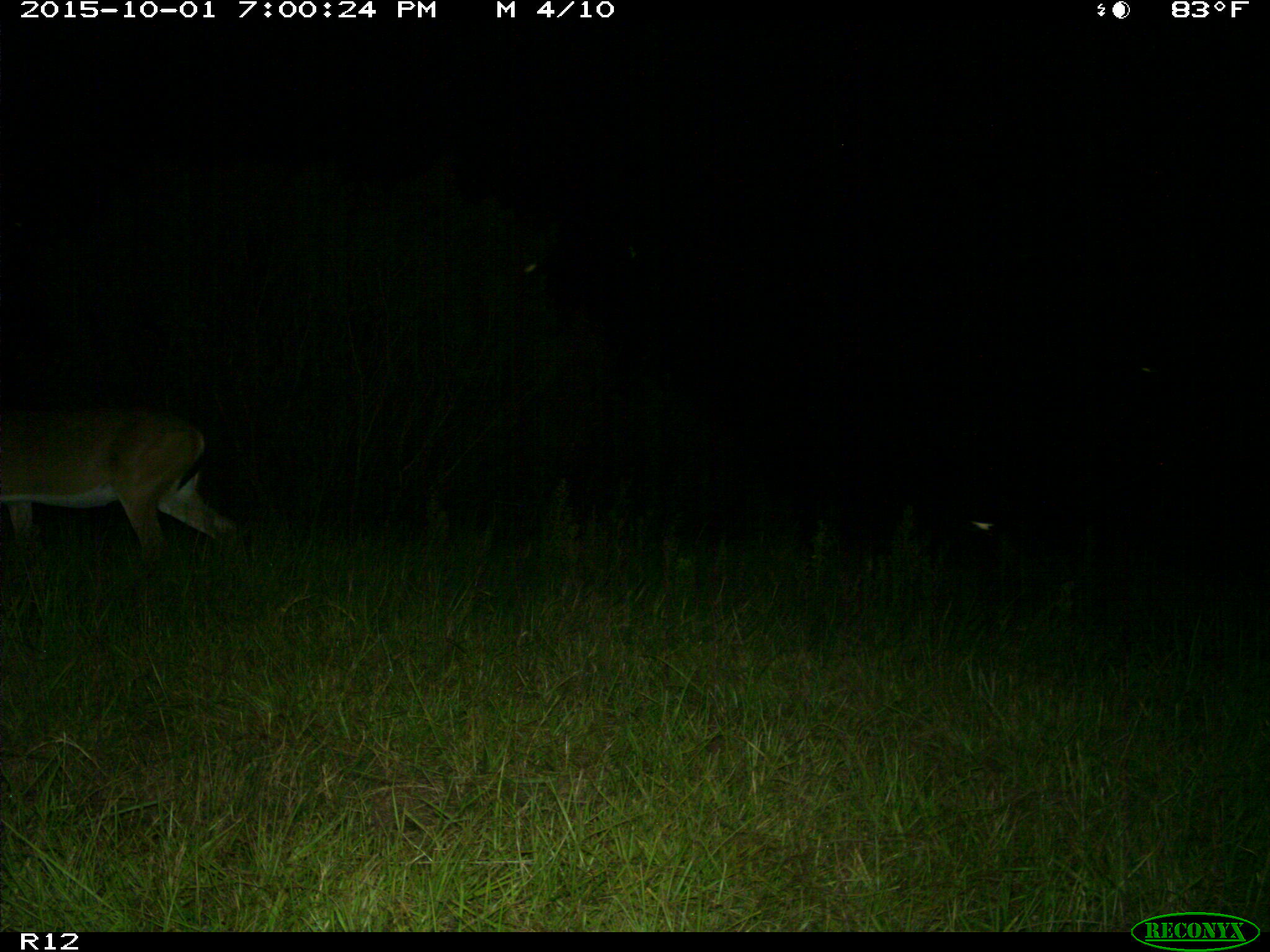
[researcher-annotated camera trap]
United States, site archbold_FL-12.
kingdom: Animalia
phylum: Chordata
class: Mammalia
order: Artiodactyla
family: Cervidae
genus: Odocoileus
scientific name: Odocoileus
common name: deer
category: unidentified deer